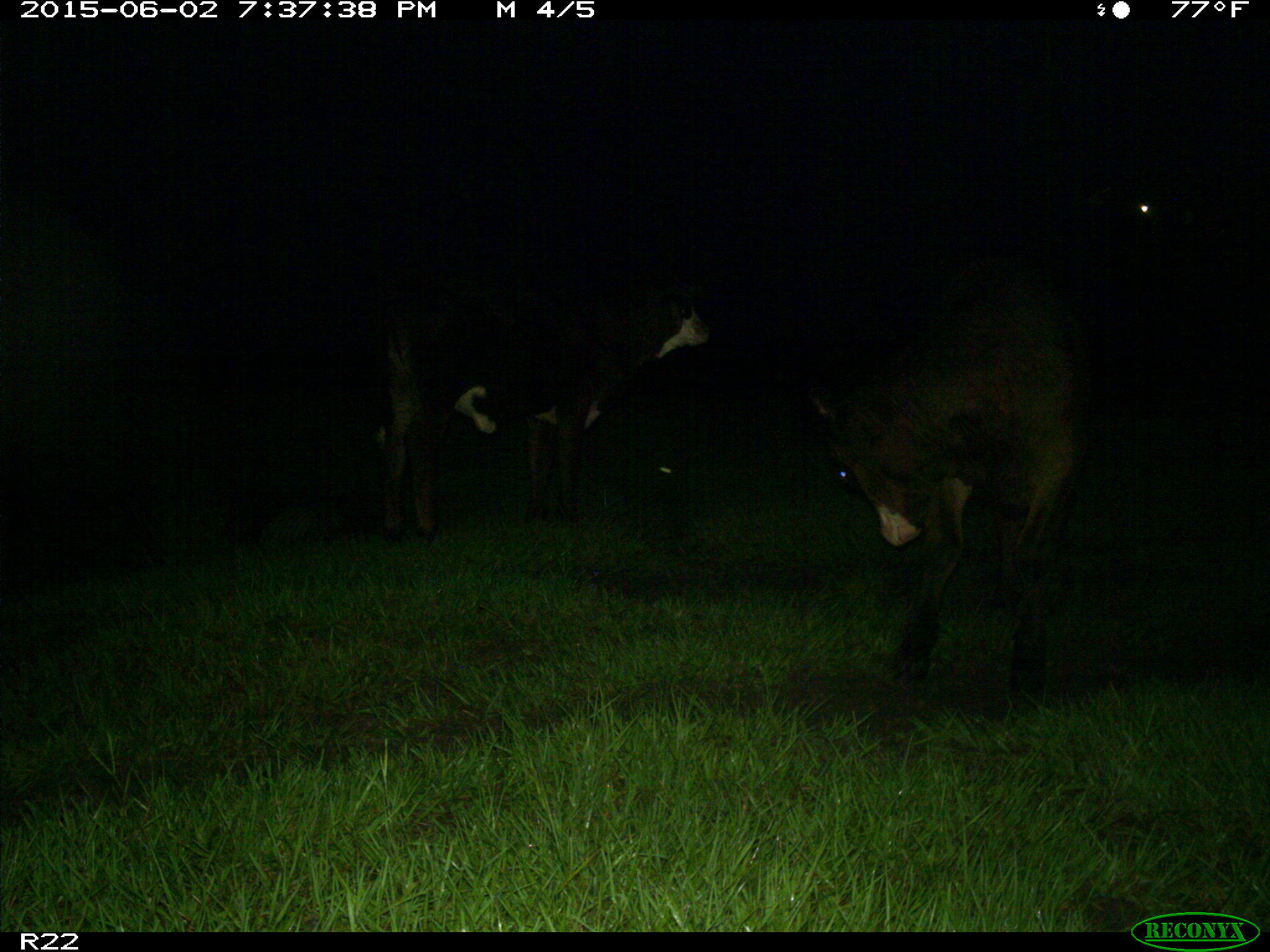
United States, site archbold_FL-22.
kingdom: Animalia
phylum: Chordata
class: Mammalia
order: Artiodactyla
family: Bovidae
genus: Bos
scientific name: Bos taurus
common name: domestic cow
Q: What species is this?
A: Bos taurus (domestic cow).